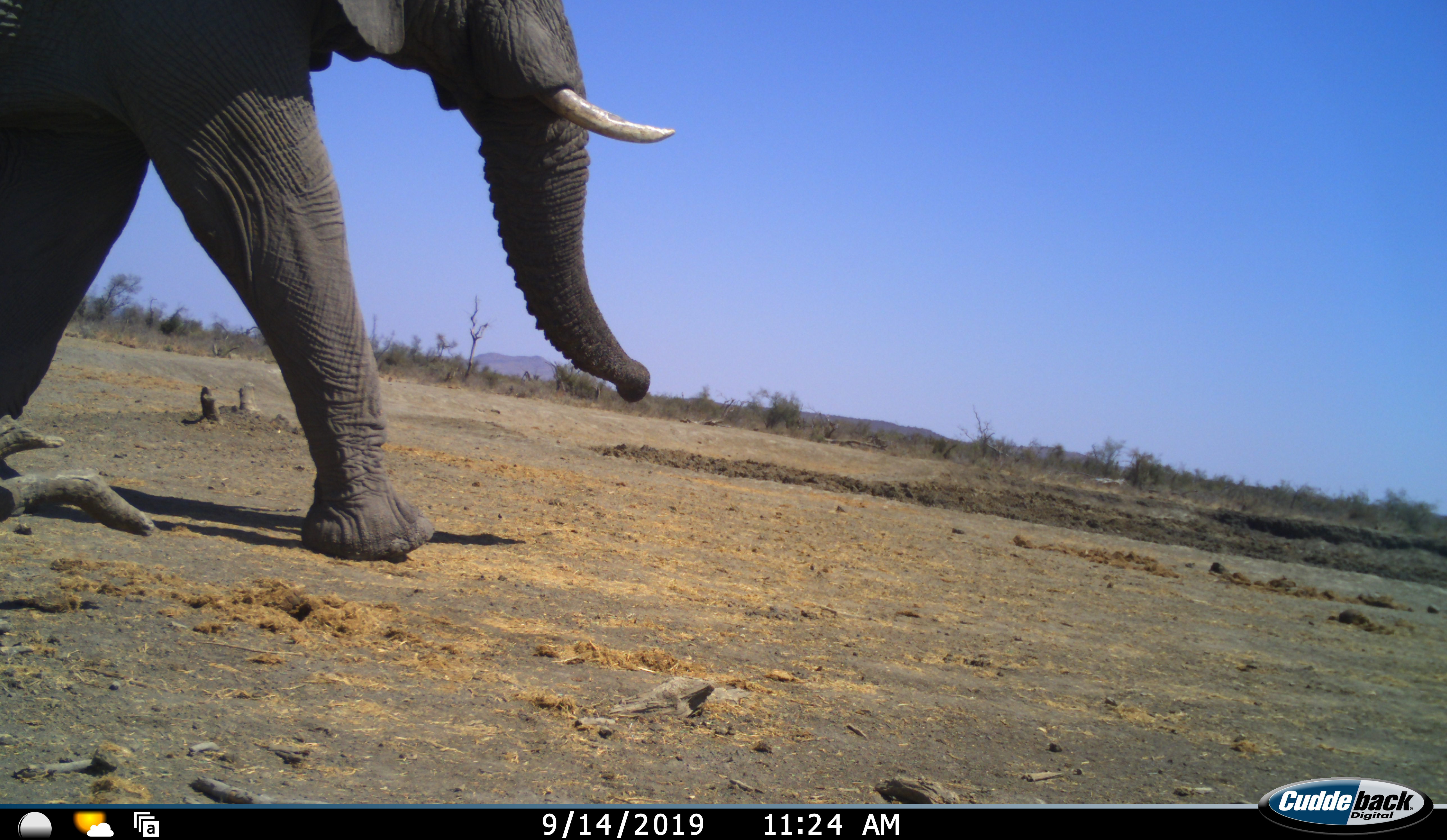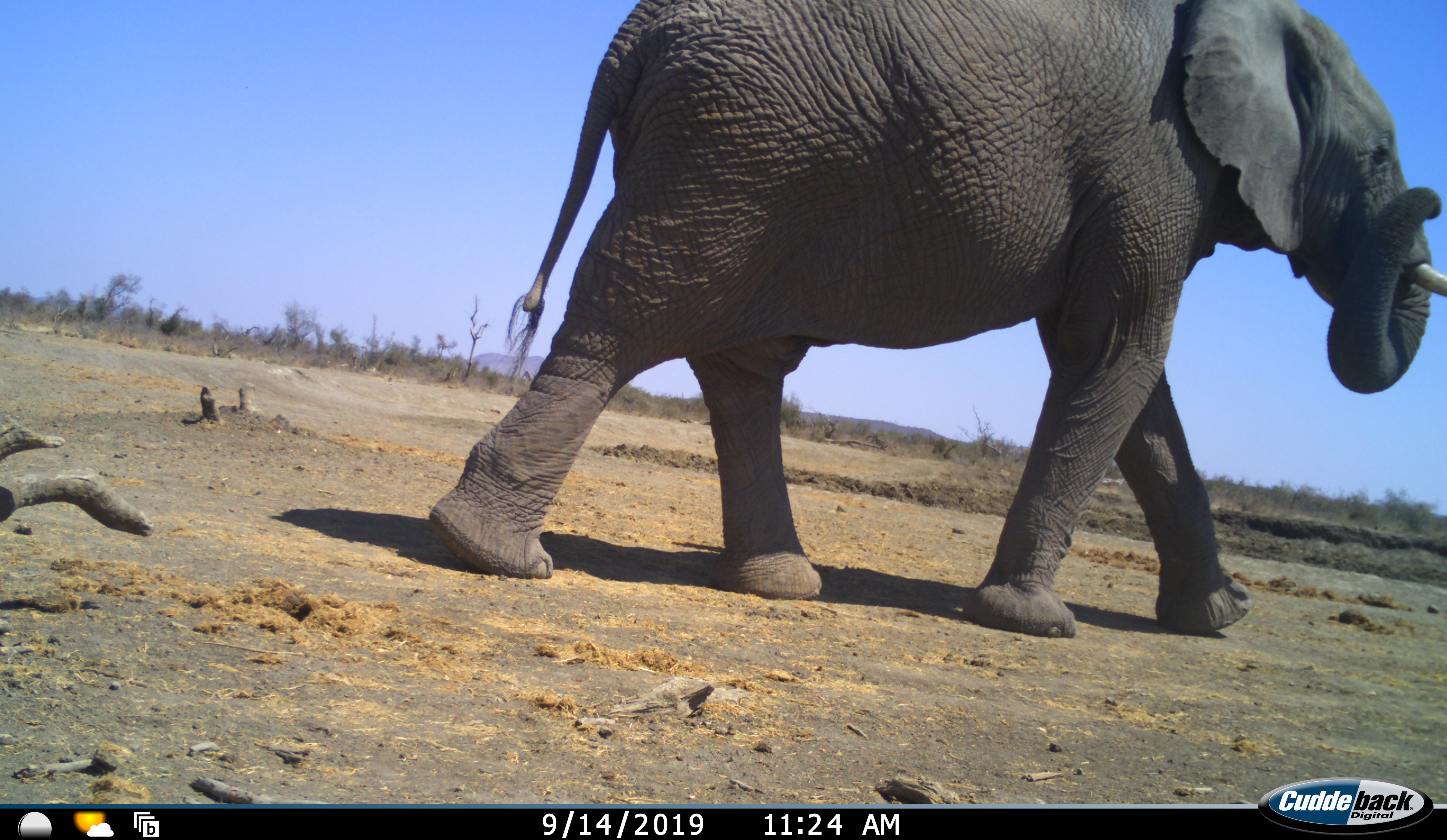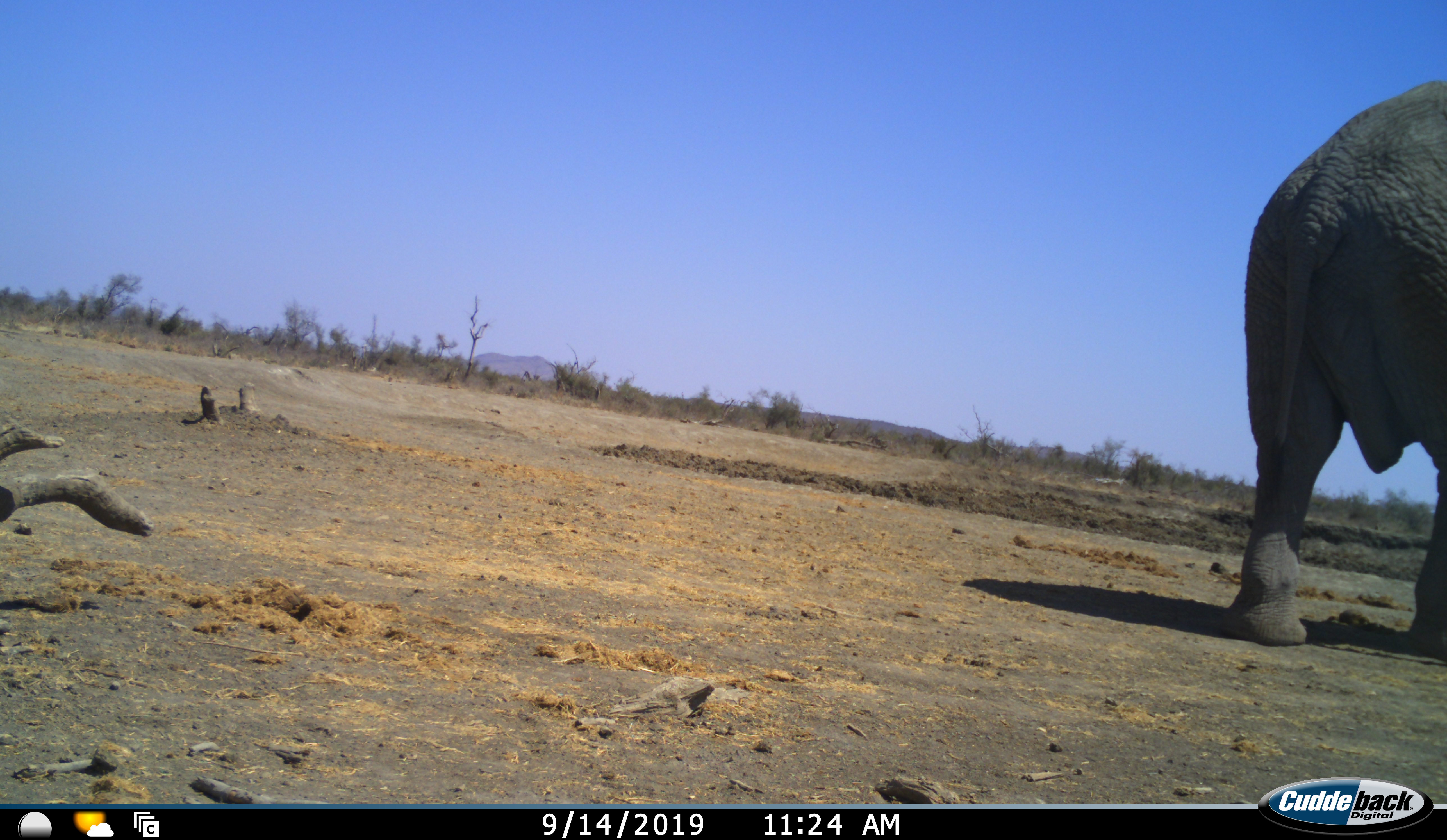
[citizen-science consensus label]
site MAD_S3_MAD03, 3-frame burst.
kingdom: Animalia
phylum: Chordata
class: Mammalia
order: Proboscidea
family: Elephantidae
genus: Loxodonta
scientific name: Loxodonta africana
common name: african bush elephant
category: elephant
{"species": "elephant (african bush elephant) (Loxodonta africana)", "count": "1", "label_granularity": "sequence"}